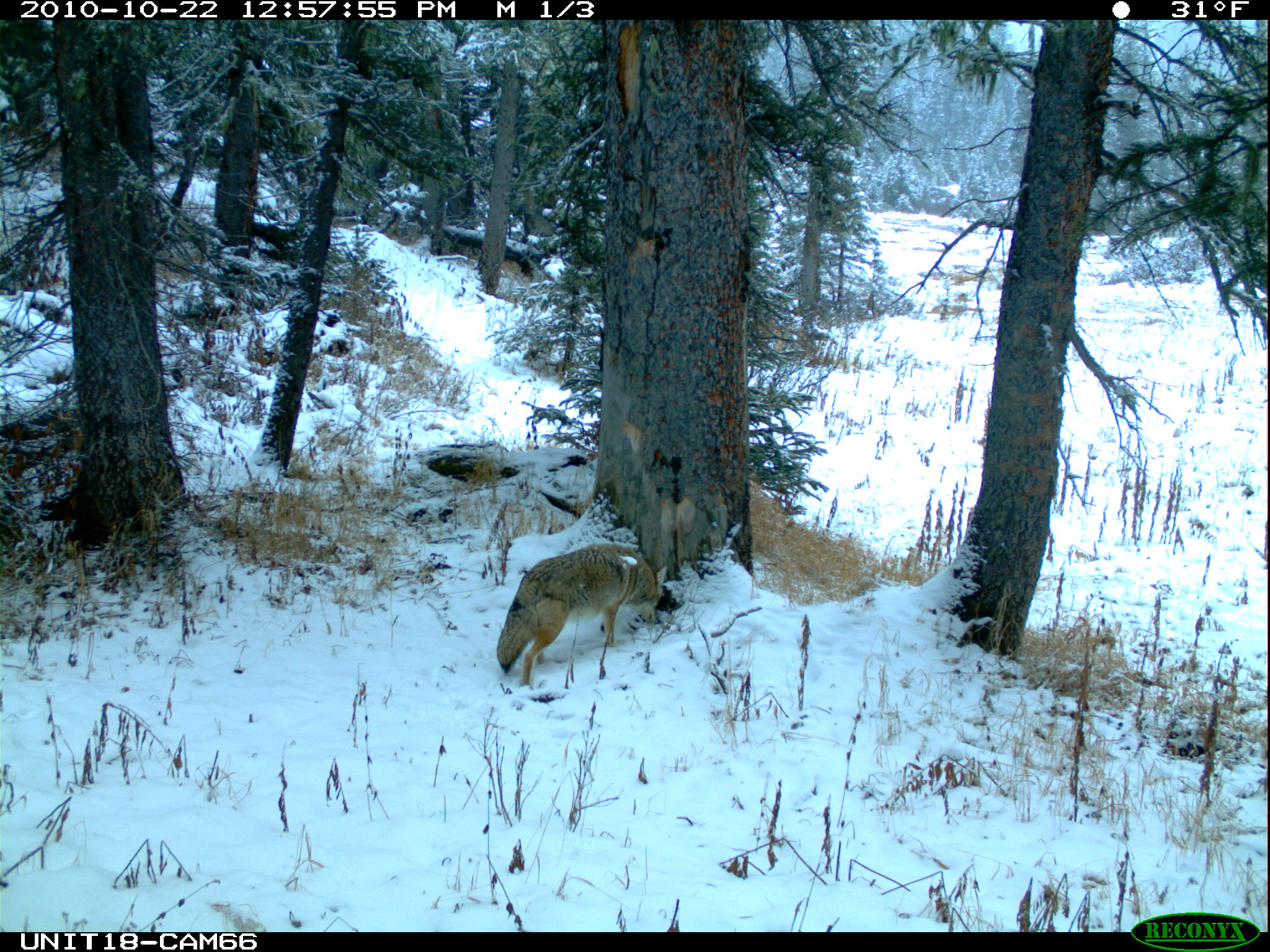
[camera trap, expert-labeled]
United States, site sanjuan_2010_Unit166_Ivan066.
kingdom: Animalia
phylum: Chordata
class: Mammalia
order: Carnivora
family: Canidae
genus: Canis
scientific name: Canis latrans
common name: coyote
Canis latrans (coyote).